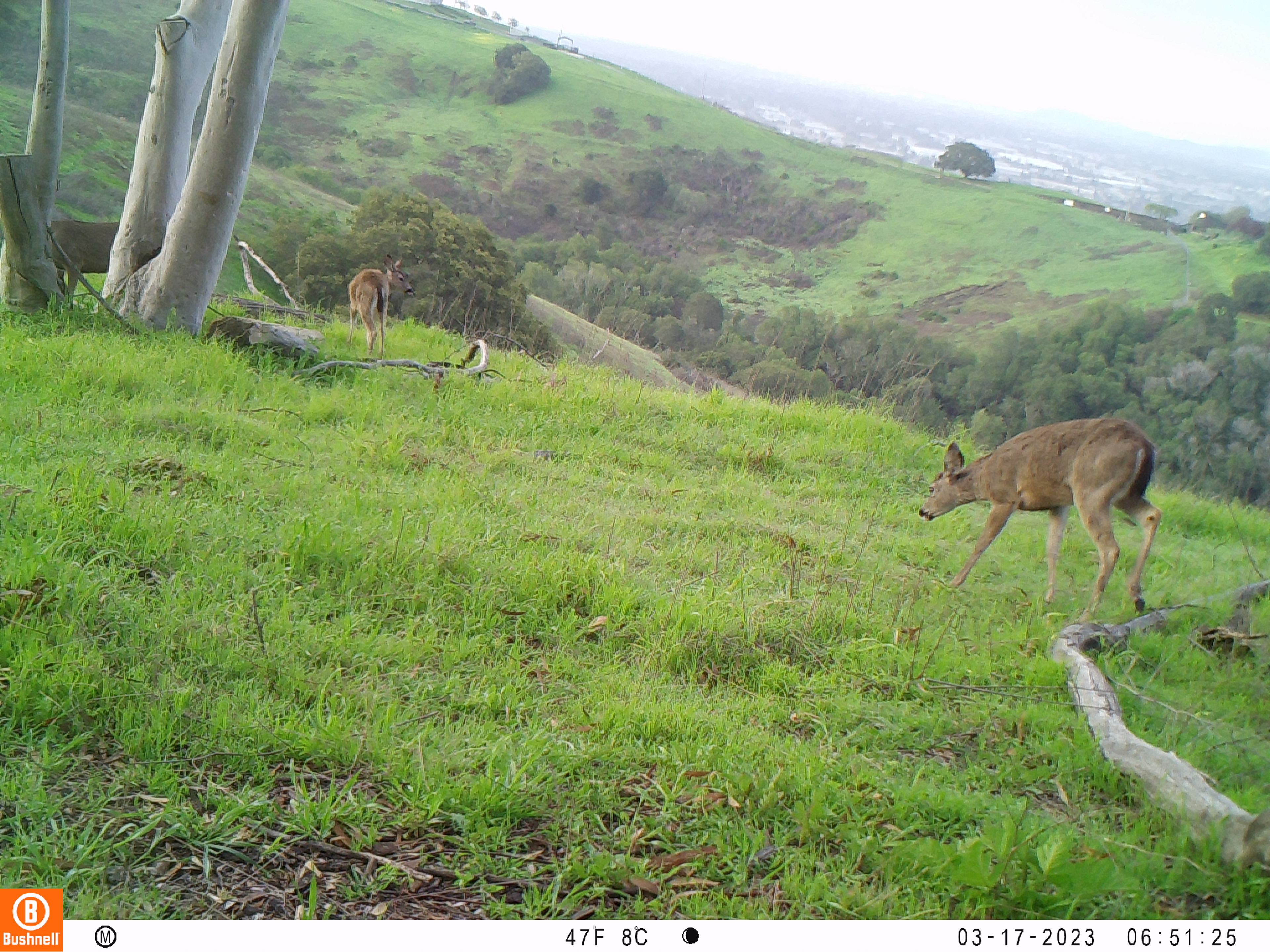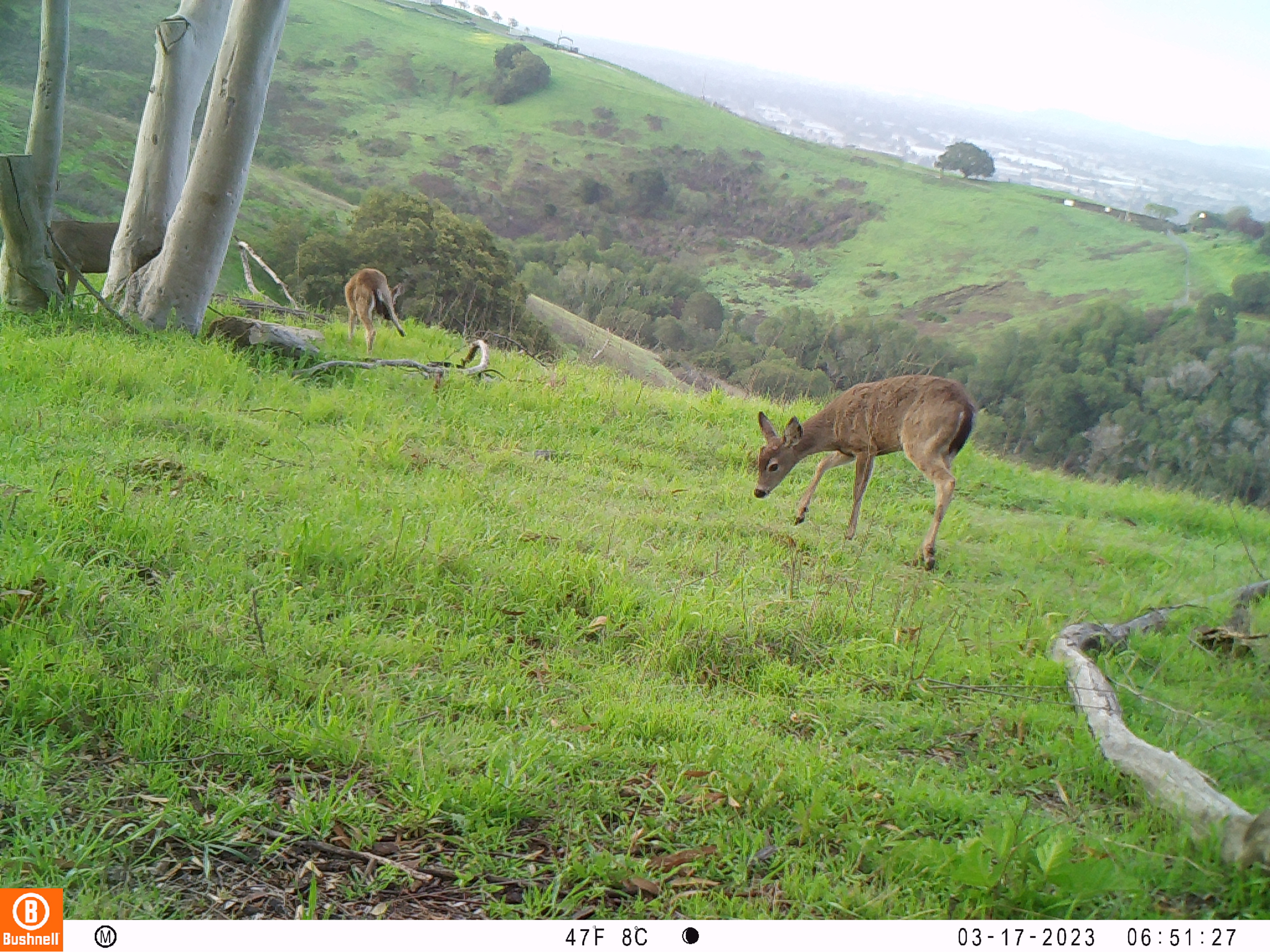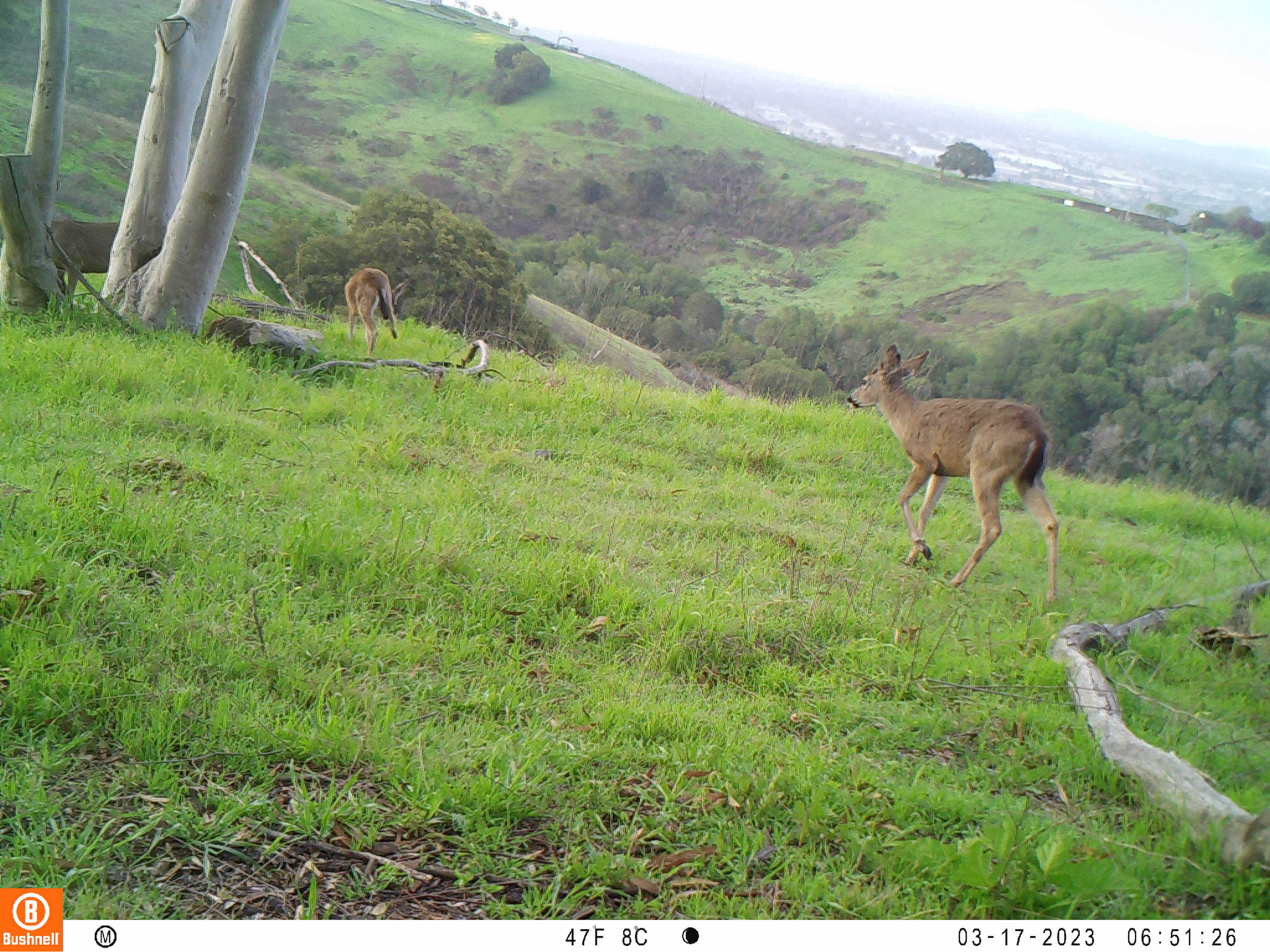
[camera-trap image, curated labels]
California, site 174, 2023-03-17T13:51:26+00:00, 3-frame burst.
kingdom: Animalia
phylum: Chordata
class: Mammalia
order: Artiodactyla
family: Cervidae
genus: Odocoileus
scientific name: Odocoileus hemionus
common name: mule deer